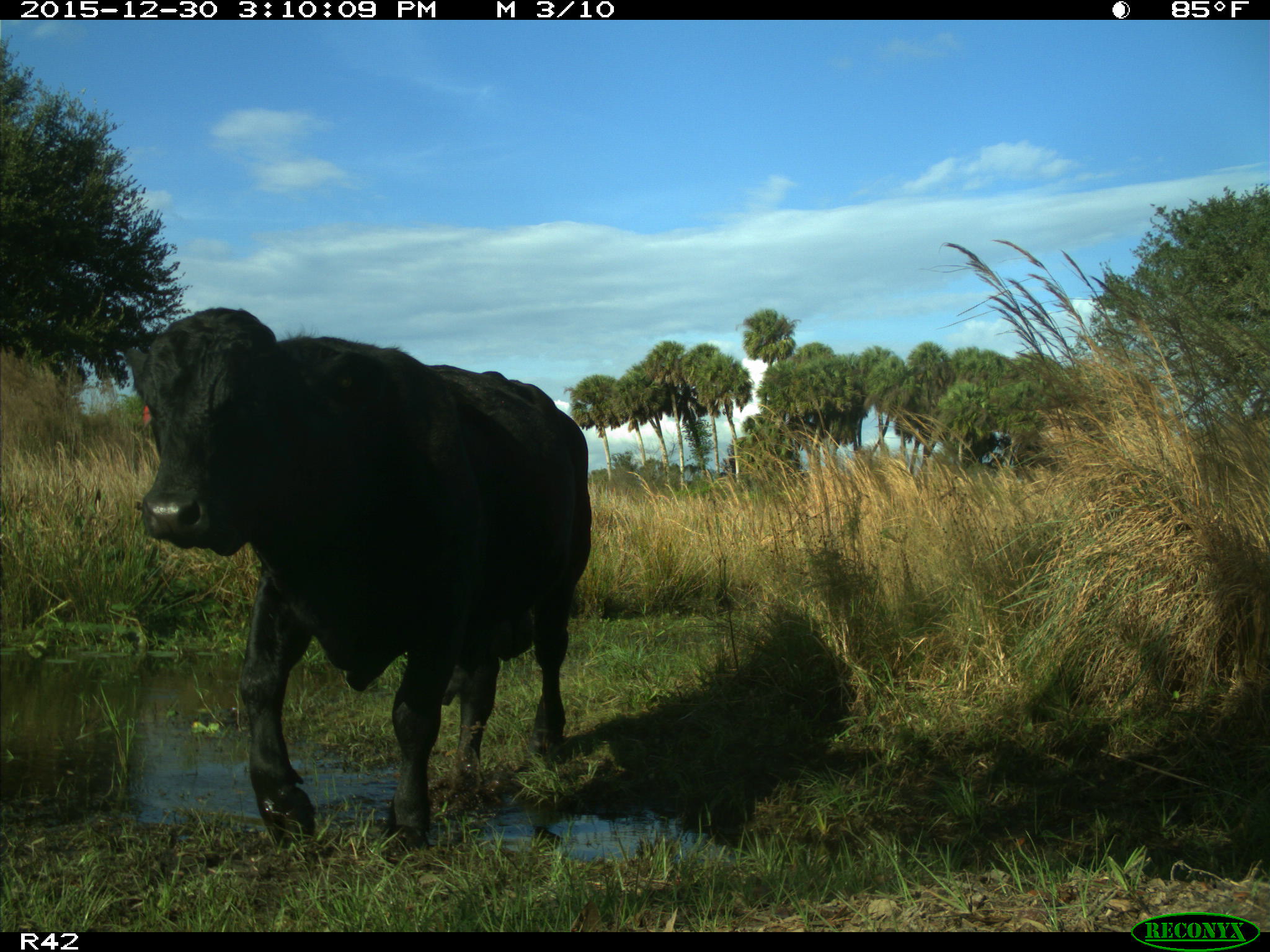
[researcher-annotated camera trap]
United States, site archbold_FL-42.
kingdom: Animalia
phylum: Chordata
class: Mammalia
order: Artiodactyla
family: Bovidae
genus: Bos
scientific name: Bos taurus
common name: domestic cow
Bos taurus (domestic cow).